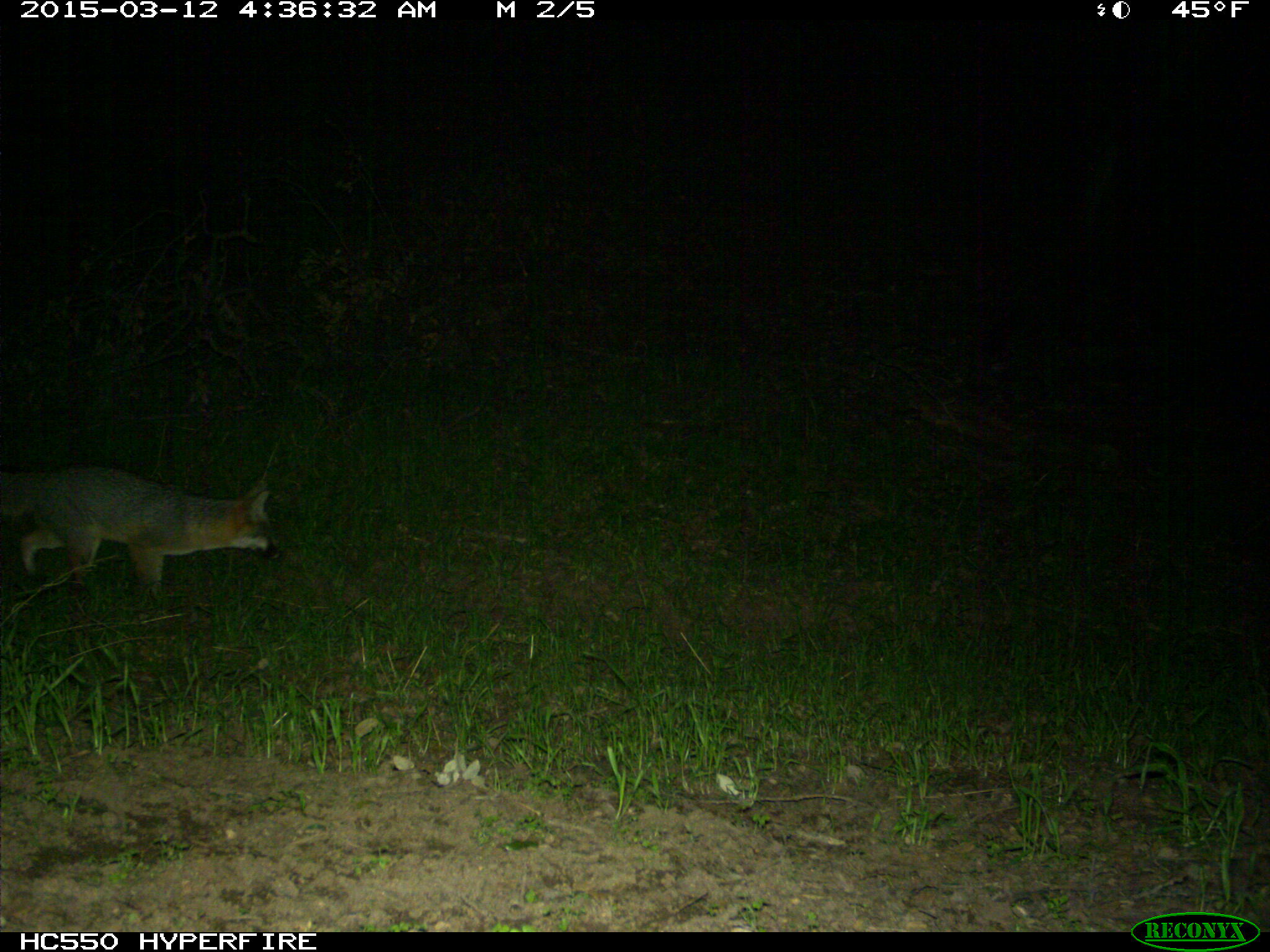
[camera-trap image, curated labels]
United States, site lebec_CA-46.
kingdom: Animalia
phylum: Chordata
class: Mammalia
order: Carnivora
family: Canidae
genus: Urocyon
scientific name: Urocyon cinereoargenteus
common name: gray fox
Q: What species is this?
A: Urocyon cinereoargenteus (gray fox).